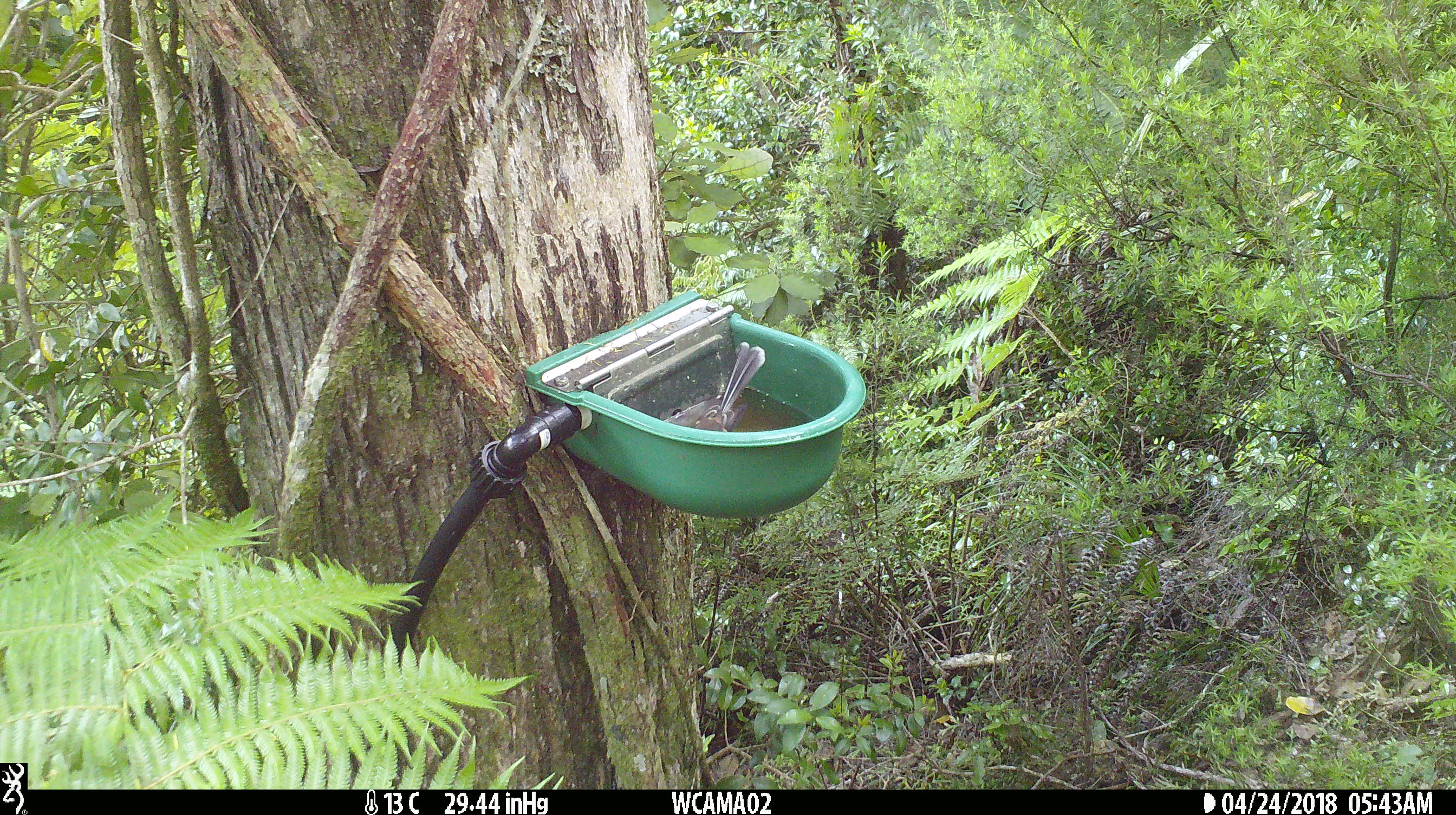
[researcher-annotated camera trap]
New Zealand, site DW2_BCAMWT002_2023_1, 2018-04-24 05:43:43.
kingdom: Animalia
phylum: Chordata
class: Aves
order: Passeriformes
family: Rhipiduridae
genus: Rhipidura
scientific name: Rhipidura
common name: fantails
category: fantail